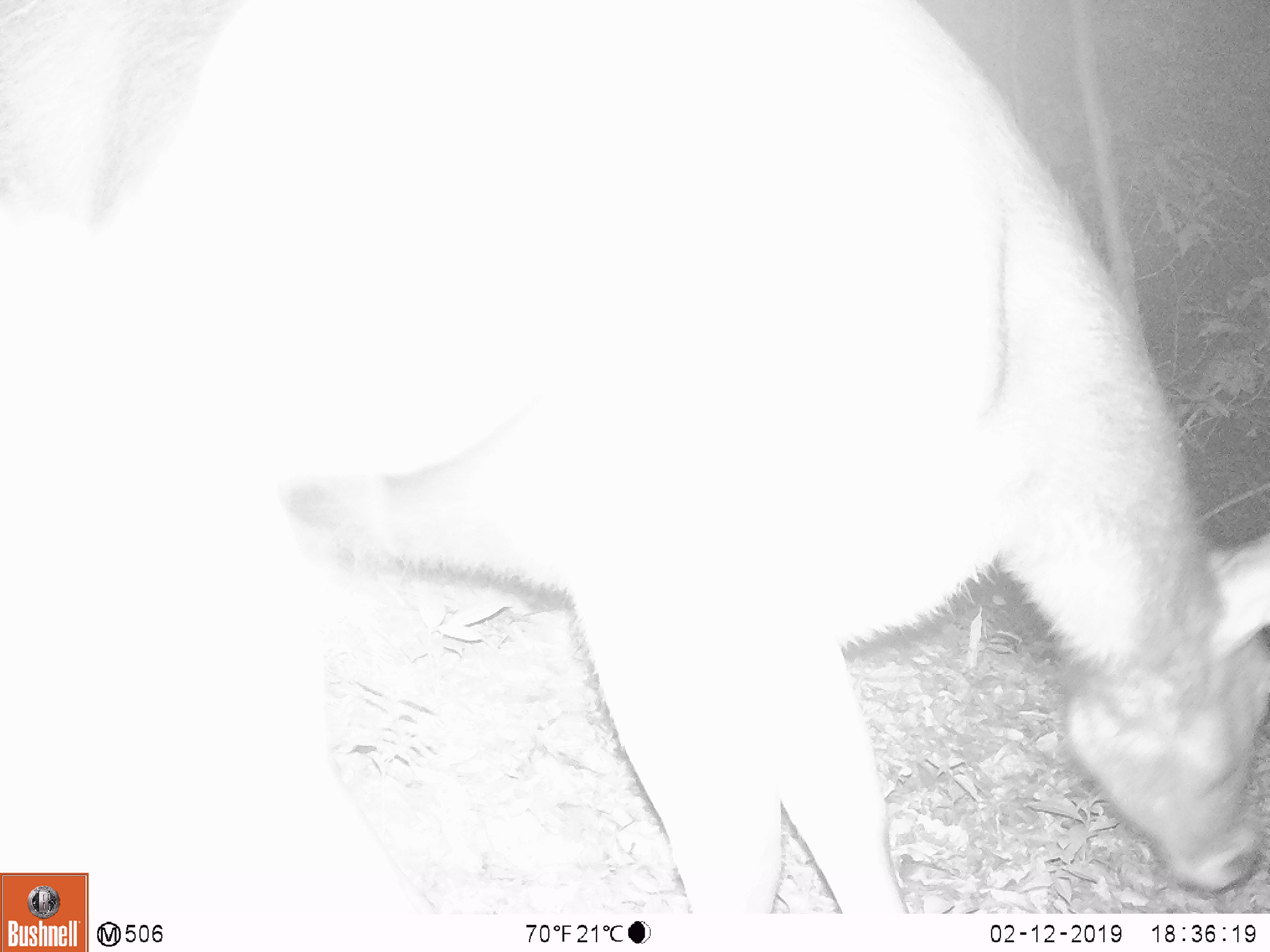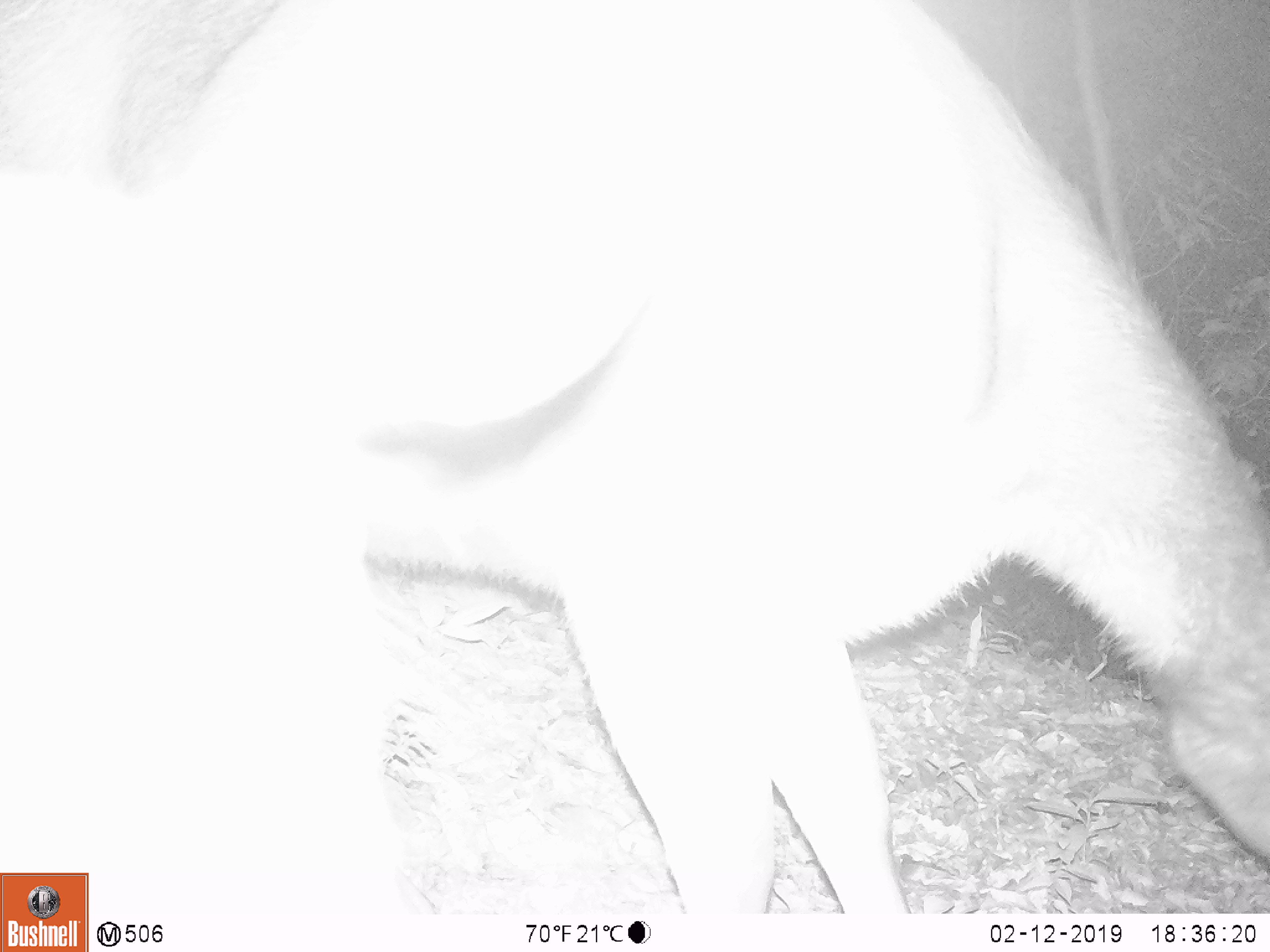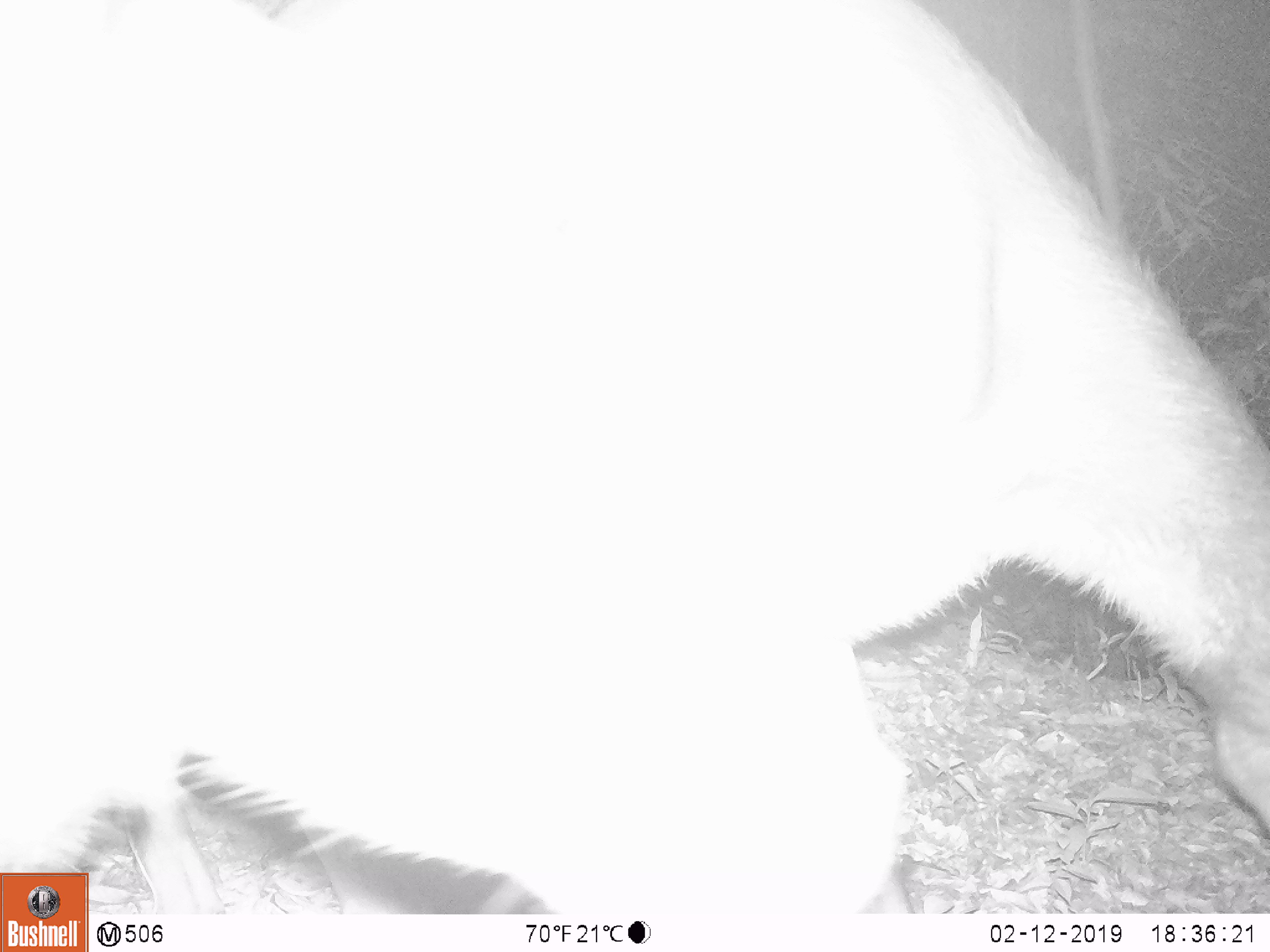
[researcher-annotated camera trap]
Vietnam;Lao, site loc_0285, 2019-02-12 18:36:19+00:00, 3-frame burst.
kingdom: Animalia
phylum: Chordata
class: Mammalia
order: Artiodactyla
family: Cervidae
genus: Rusa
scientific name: Rusa unicolor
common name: sambar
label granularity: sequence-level